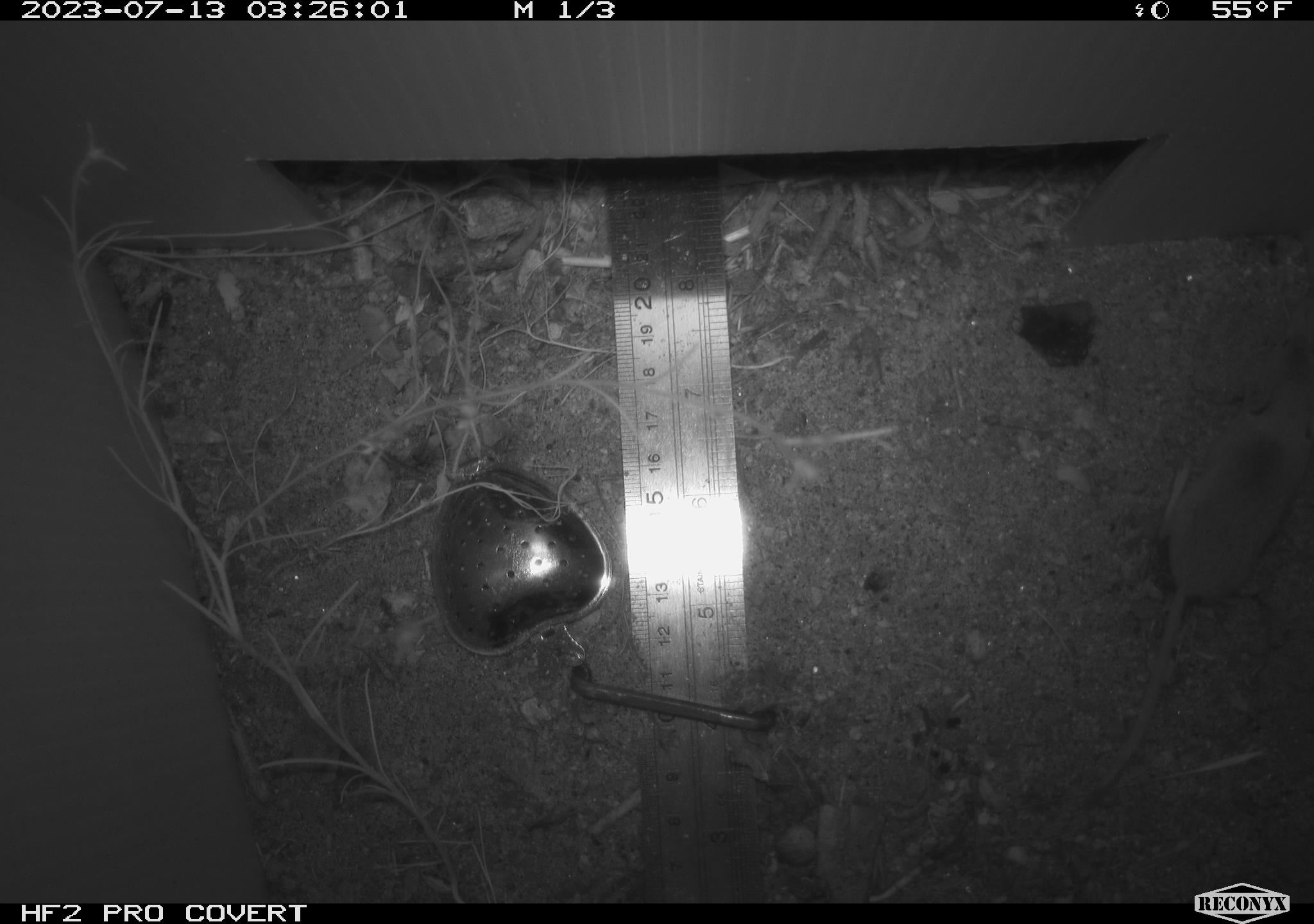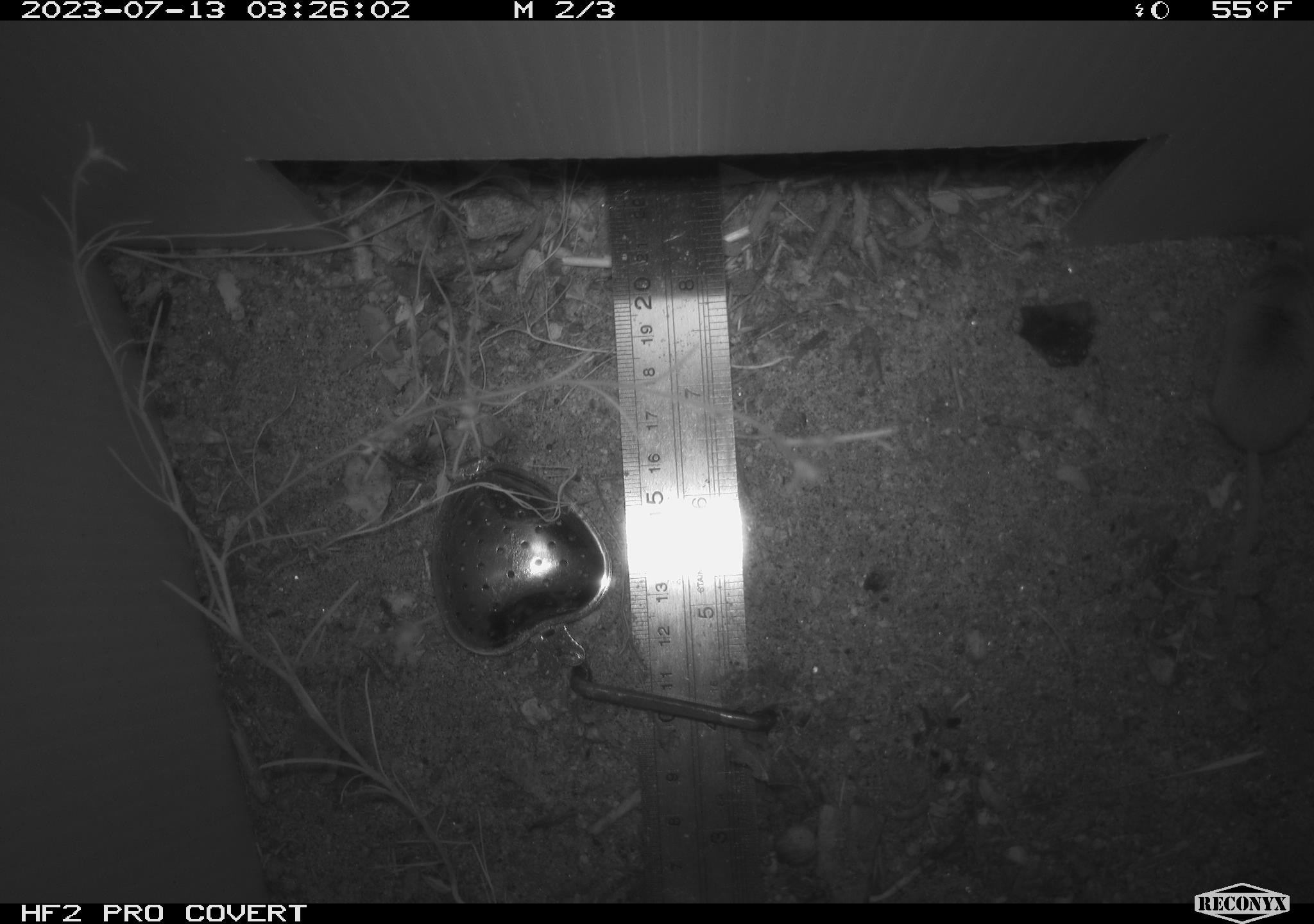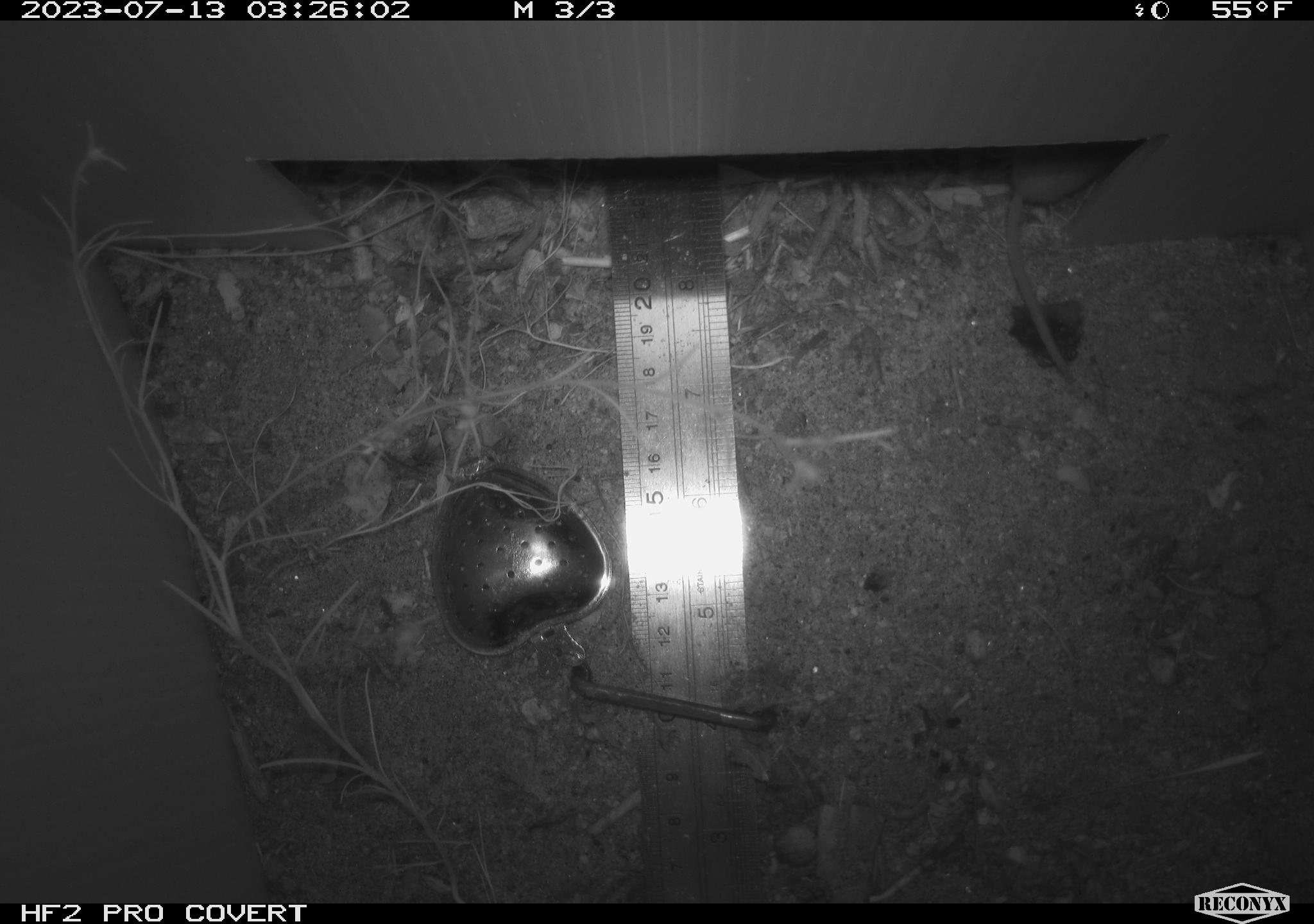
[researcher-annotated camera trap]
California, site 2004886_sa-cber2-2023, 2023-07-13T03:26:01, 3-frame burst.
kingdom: Animalia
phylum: Chordata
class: Mammalia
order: Eulipotyphla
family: Soricidae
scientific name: Soricidae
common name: shrews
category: soricidae family